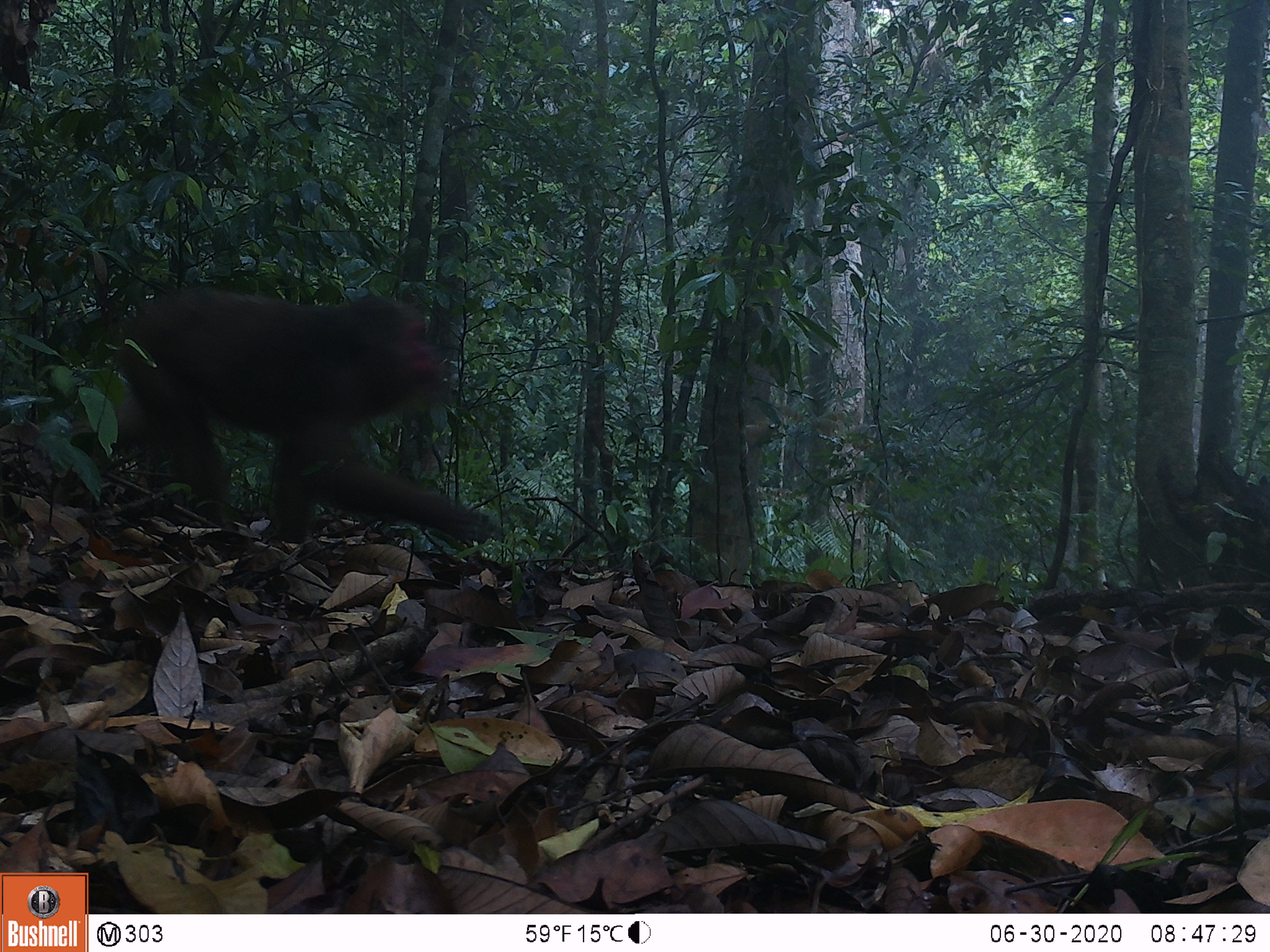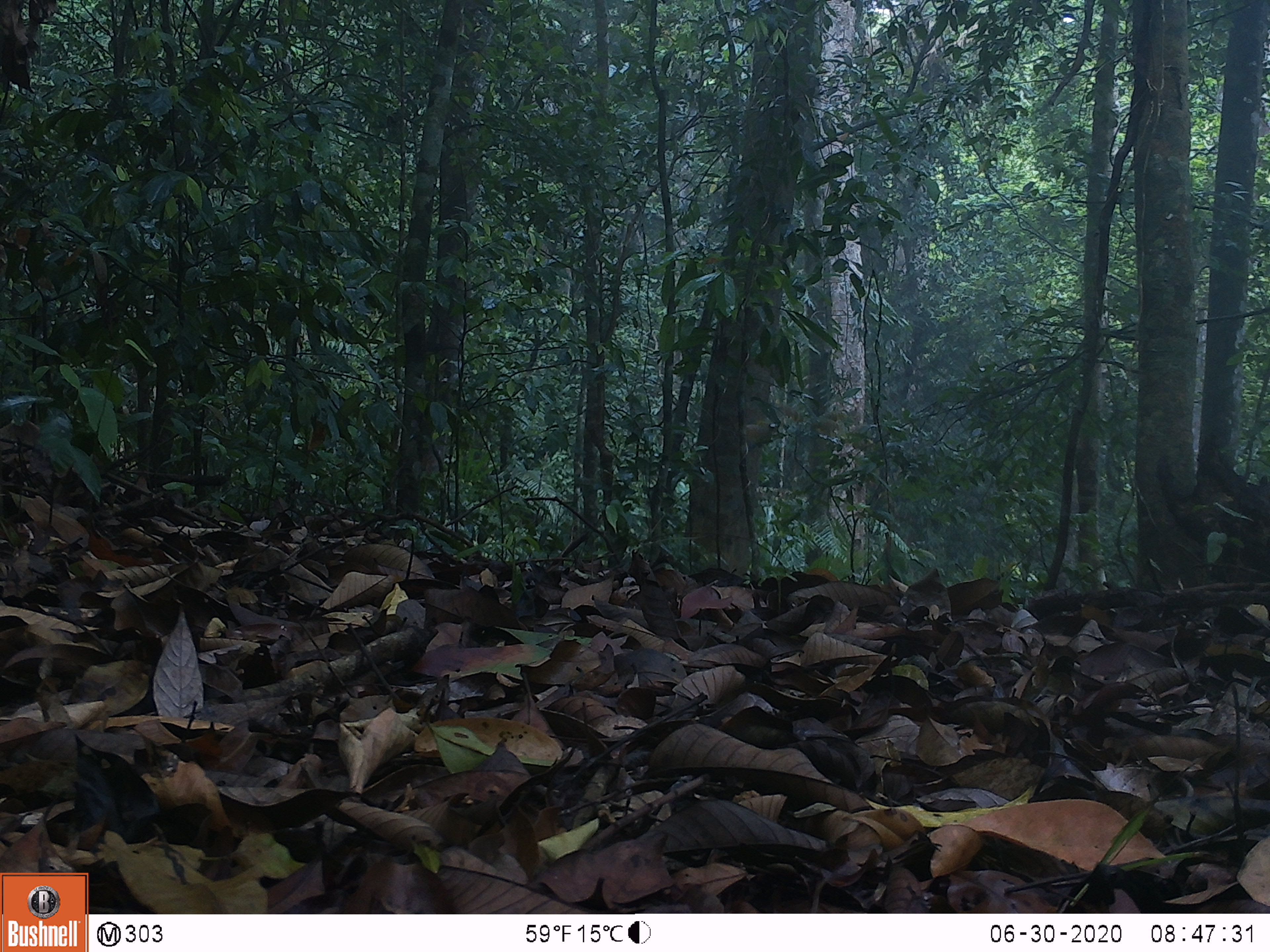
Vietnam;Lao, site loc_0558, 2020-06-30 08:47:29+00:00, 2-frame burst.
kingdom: Animalia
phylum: Chordata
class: Mammalia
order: Primates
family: Cercopithecidae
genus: Macaca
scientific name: Macaca arctoides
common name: stump-tailed macaque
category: stump tailed macaque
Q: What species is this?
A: Stump tailed macaque (stump-tailed macaque) (Macaca arctoides).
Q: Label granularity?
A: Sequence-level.